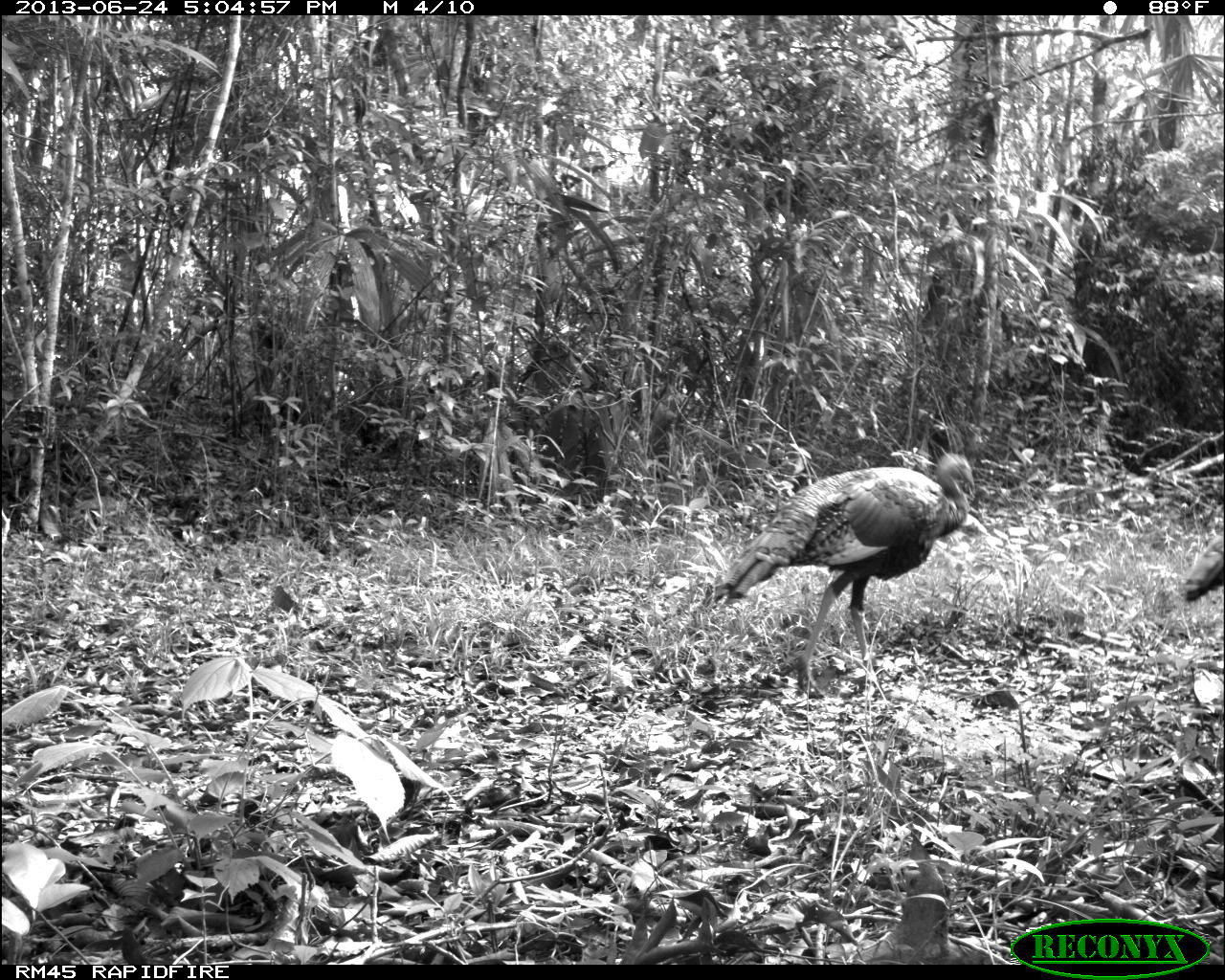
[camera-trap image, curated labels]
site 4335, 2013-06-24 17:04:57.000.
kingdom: Animalia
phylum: Chordata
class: Aves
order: Galliformes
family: Phasianidae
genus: Meleagris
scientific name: Meleagris ocellata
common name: ocellated turkey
Meleagris ocellata (ocellated turkey), count 2.